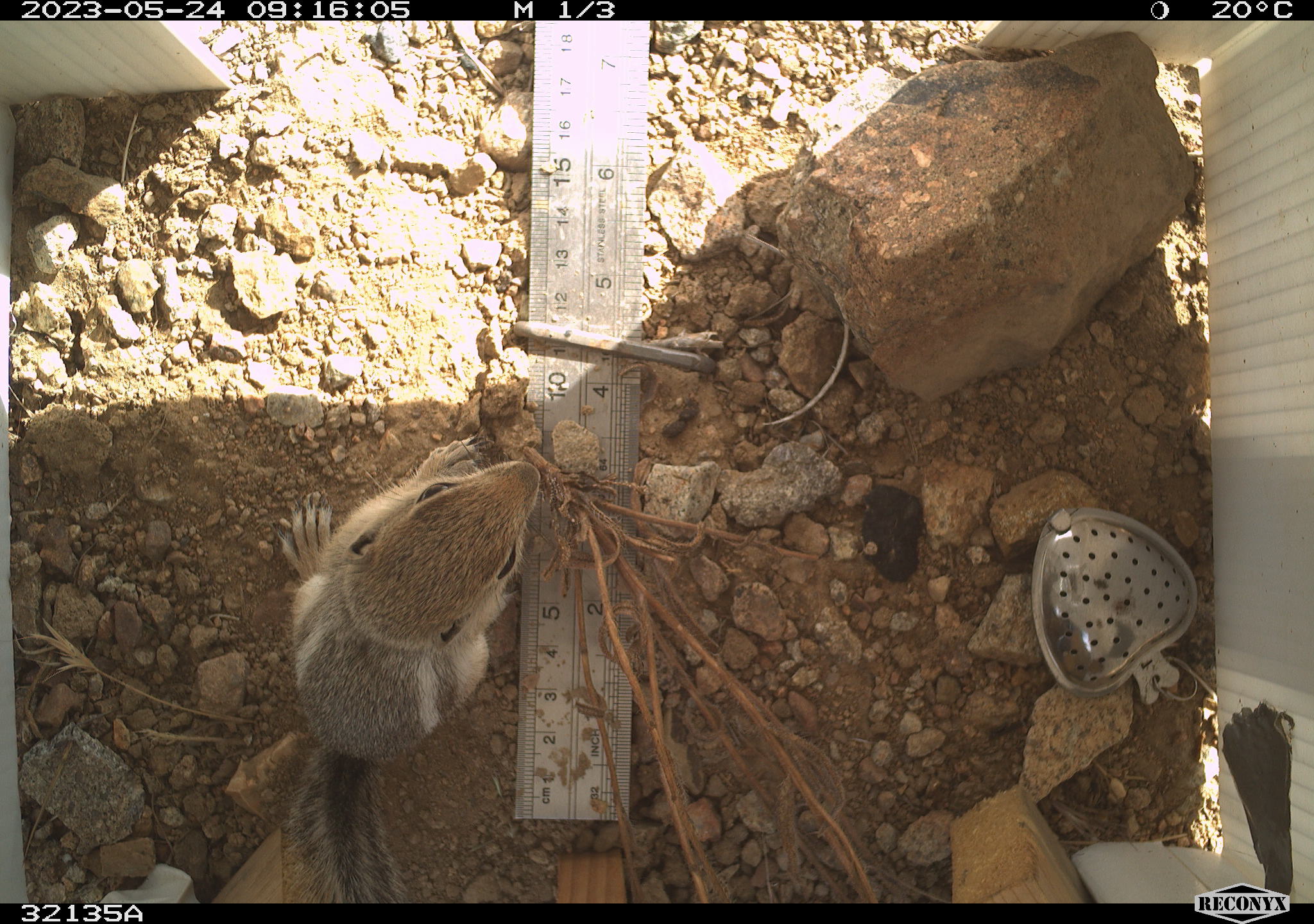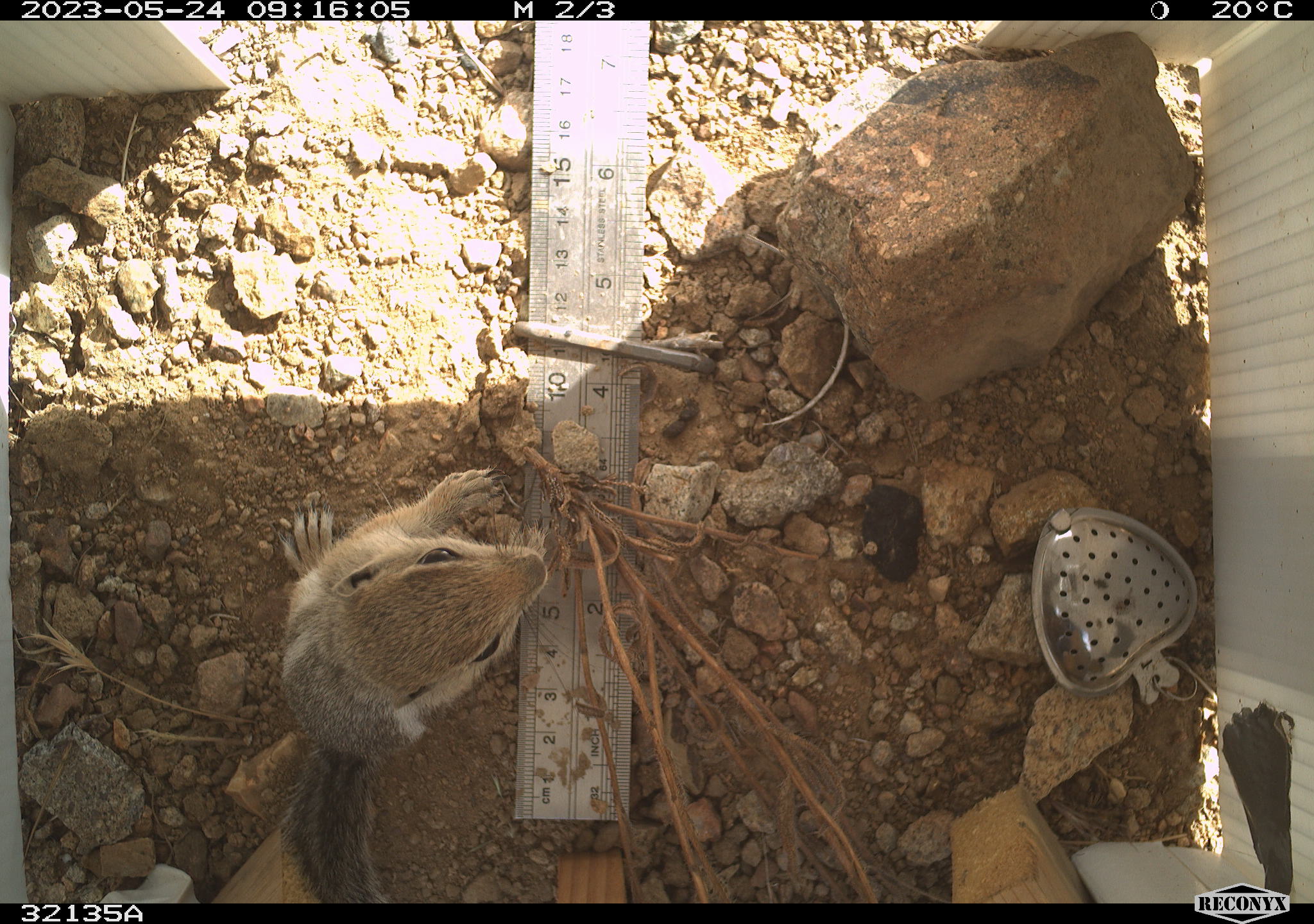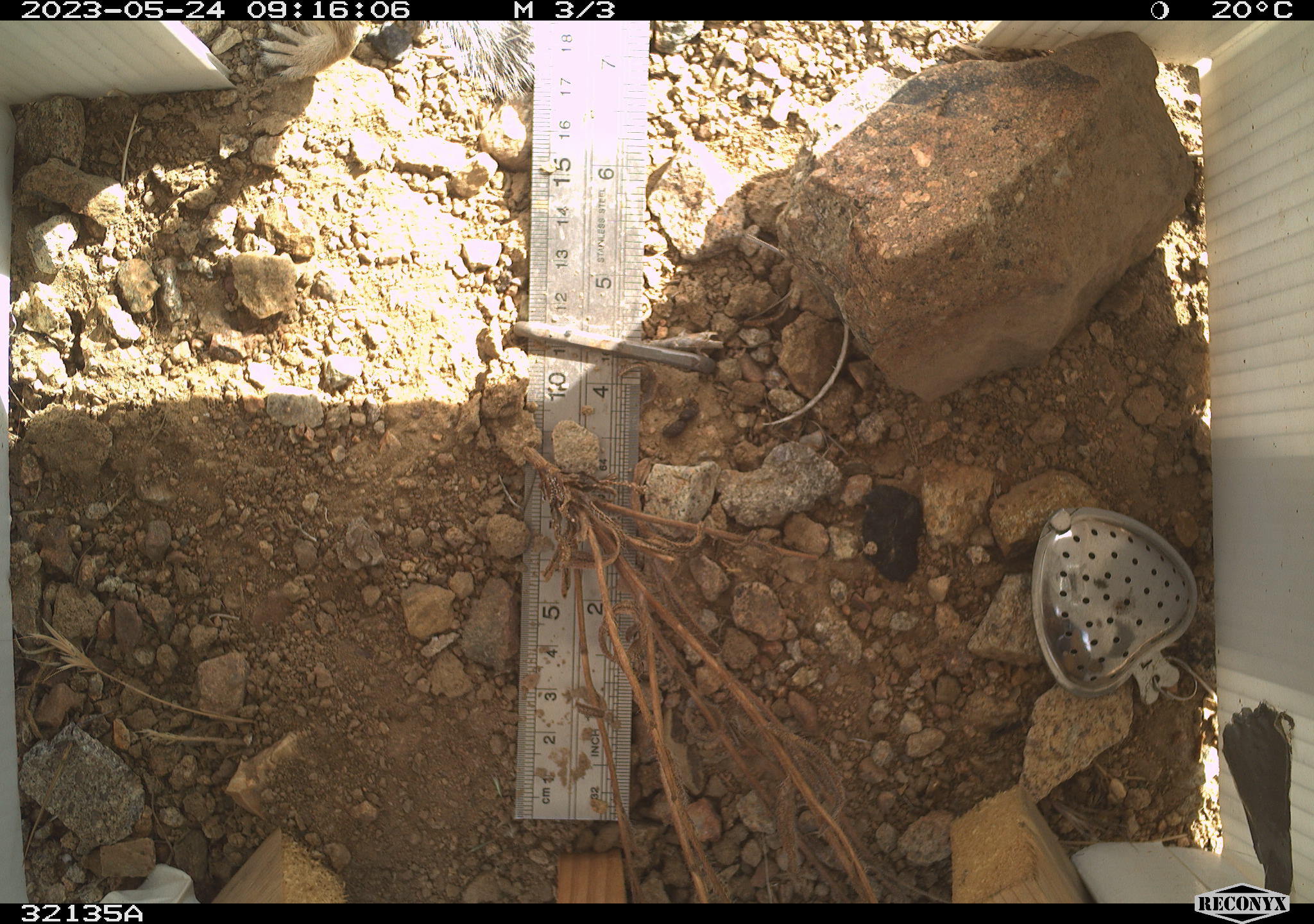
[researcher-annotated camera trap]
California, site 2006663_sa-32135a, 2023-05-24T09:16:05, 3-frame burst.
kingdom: Animalia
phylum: Chordata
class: Mammalia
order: Rodentia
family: Sciuridae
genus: Ammospermophilus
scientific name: Ammospermophilus leucurus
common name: white-tailed antelope squirrel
White-tailed antelope squirrel (Ammospermophilus leucurus).